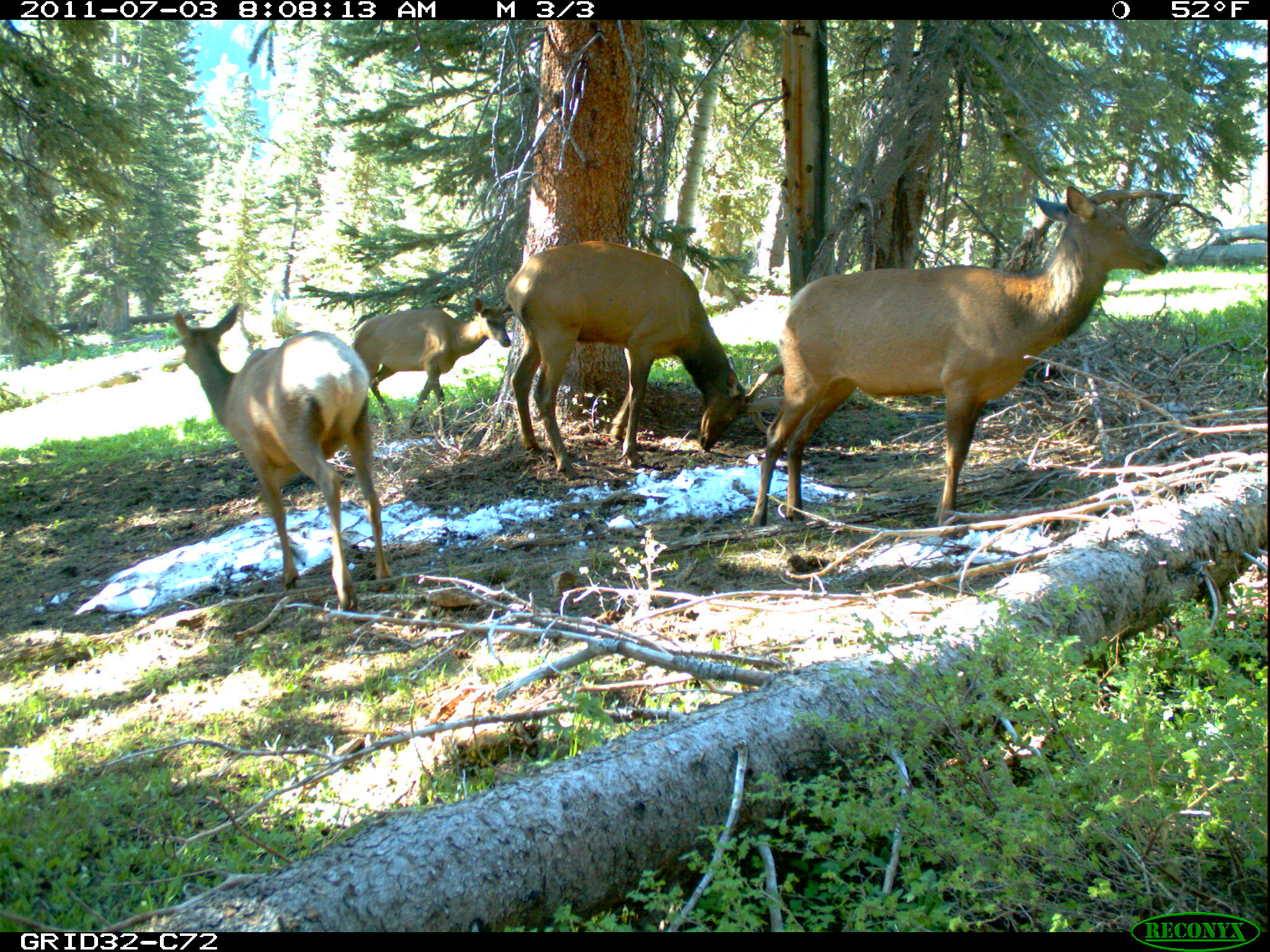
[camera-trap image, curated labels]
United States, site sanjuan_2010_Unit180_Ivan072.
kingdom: Animalia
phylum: Chordata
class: Mammalia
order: Artiodactyla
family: Cervidae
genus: Cervus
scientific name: Cervus elaphus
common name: red deer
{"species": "Cervus elaphus (red deer)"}